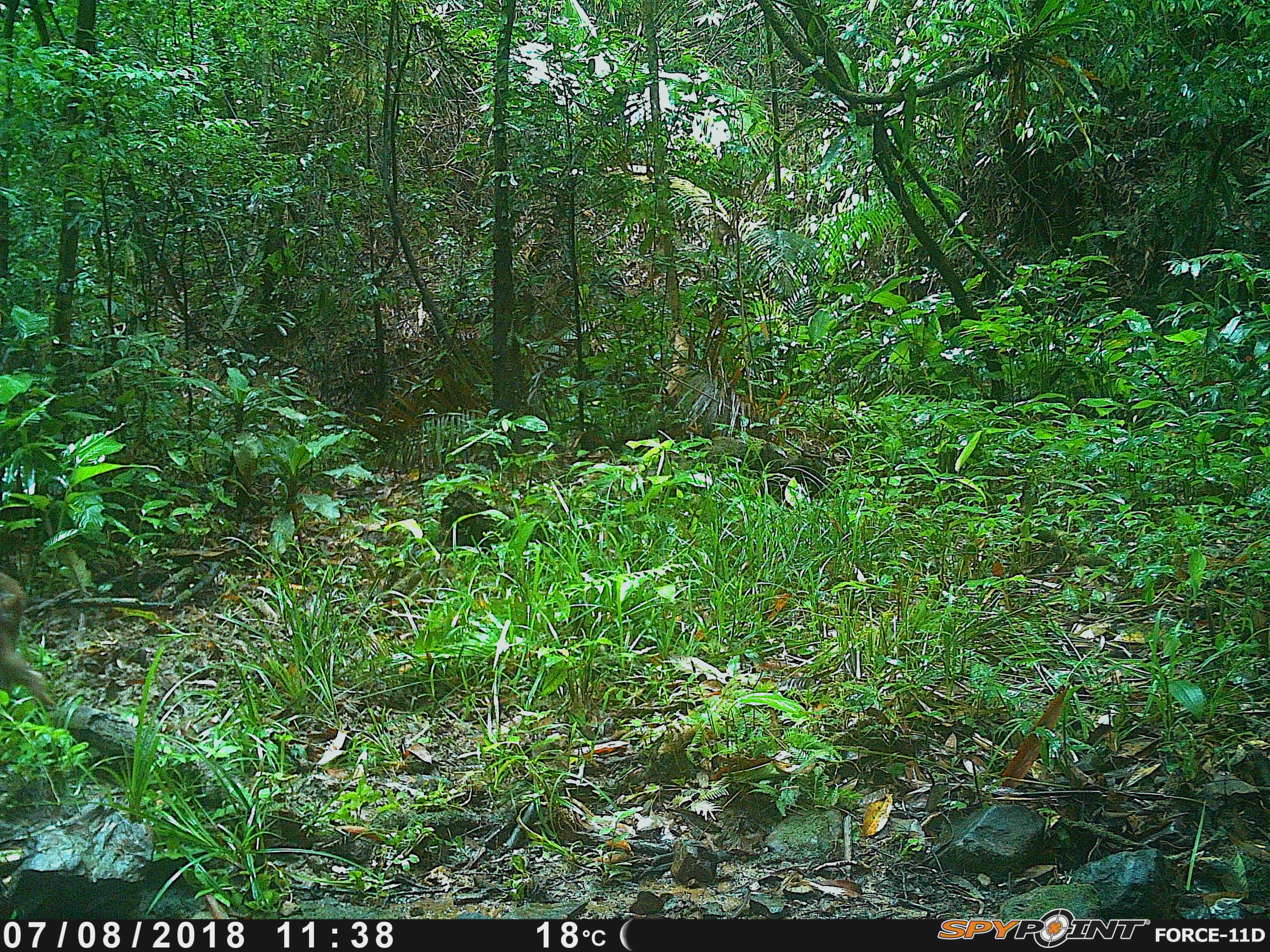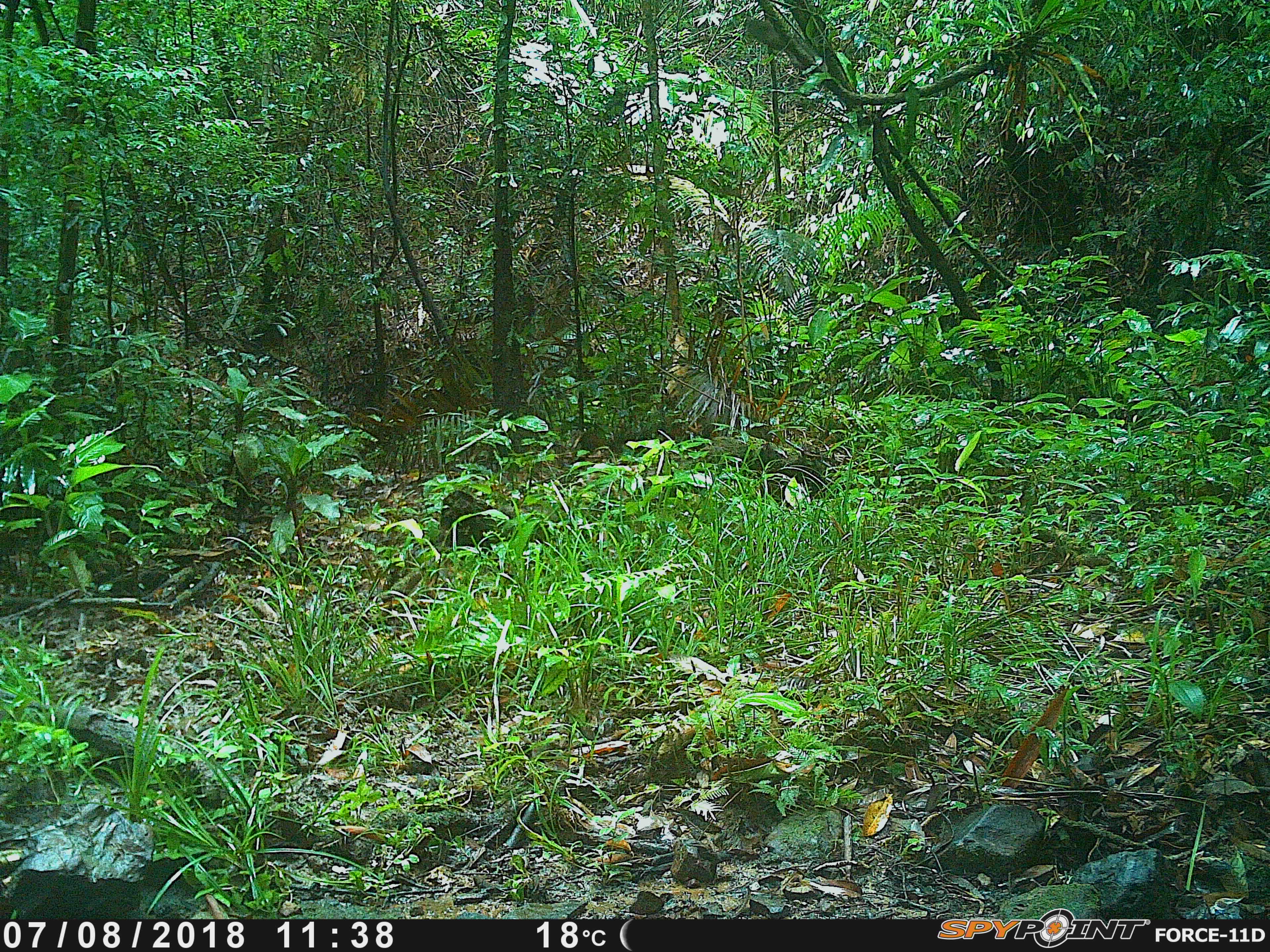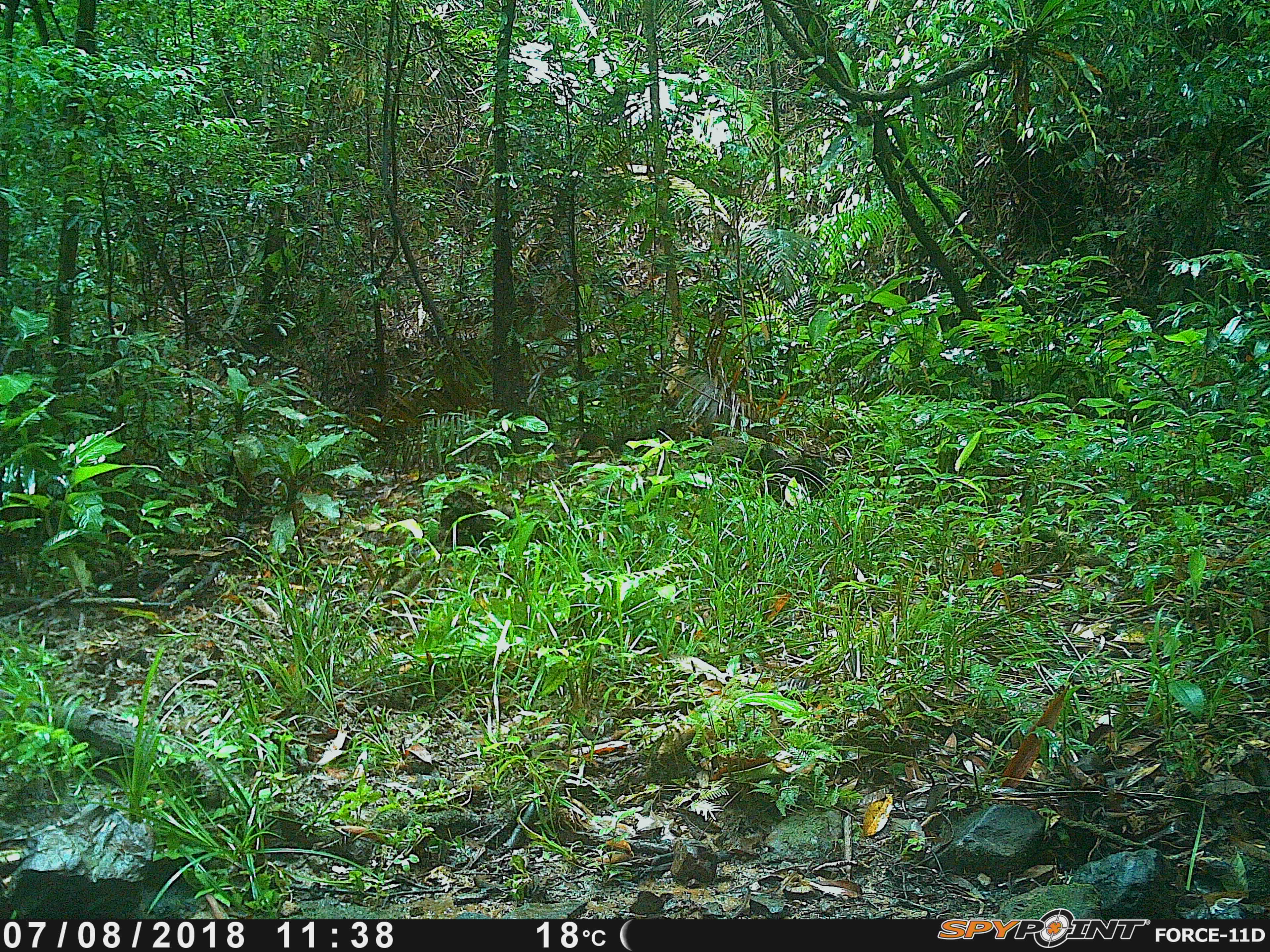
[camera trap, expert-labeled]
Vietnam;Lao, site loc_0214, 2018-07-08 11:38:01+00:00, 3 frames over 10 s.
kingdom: Animalia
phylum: Chordata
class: Mammalia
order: Primates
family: Cercopithecidae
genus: Macaca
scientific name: Macaca arctoides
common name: stump-tailed macaque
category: stump tailed macaque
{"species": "stump tailed macaque (stump-tailed macaque) (Macaca arctoides)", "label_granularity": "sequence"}